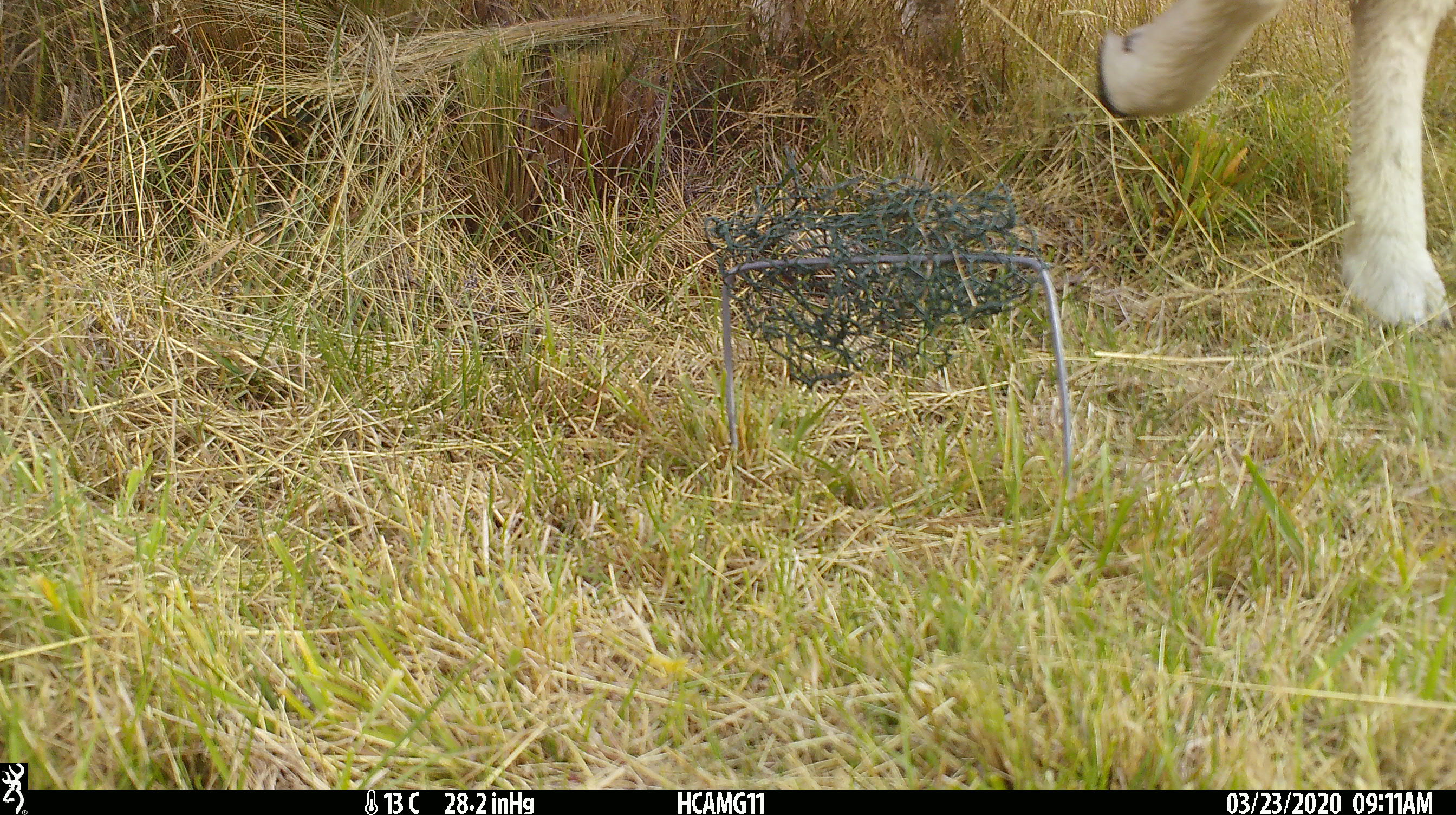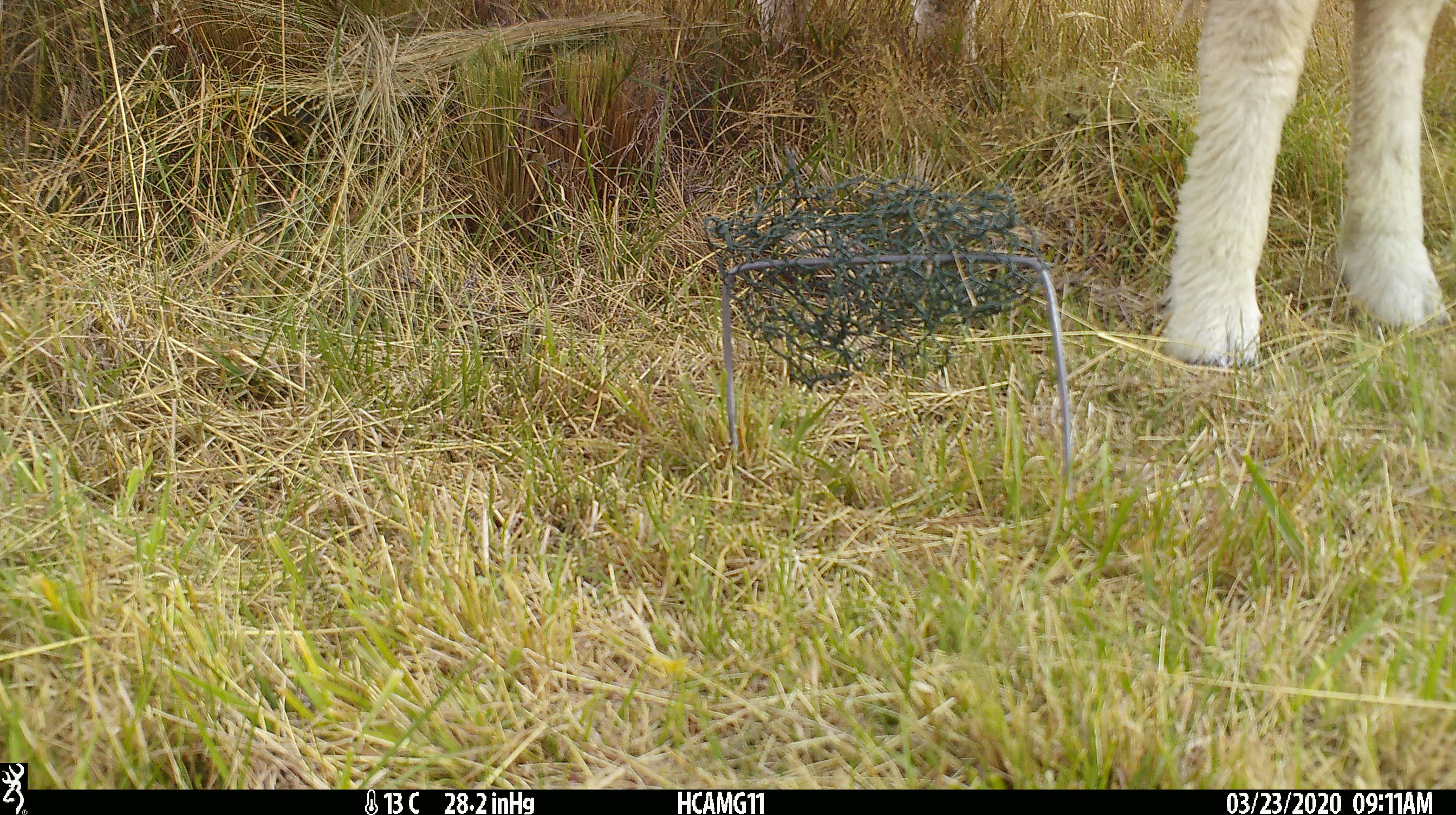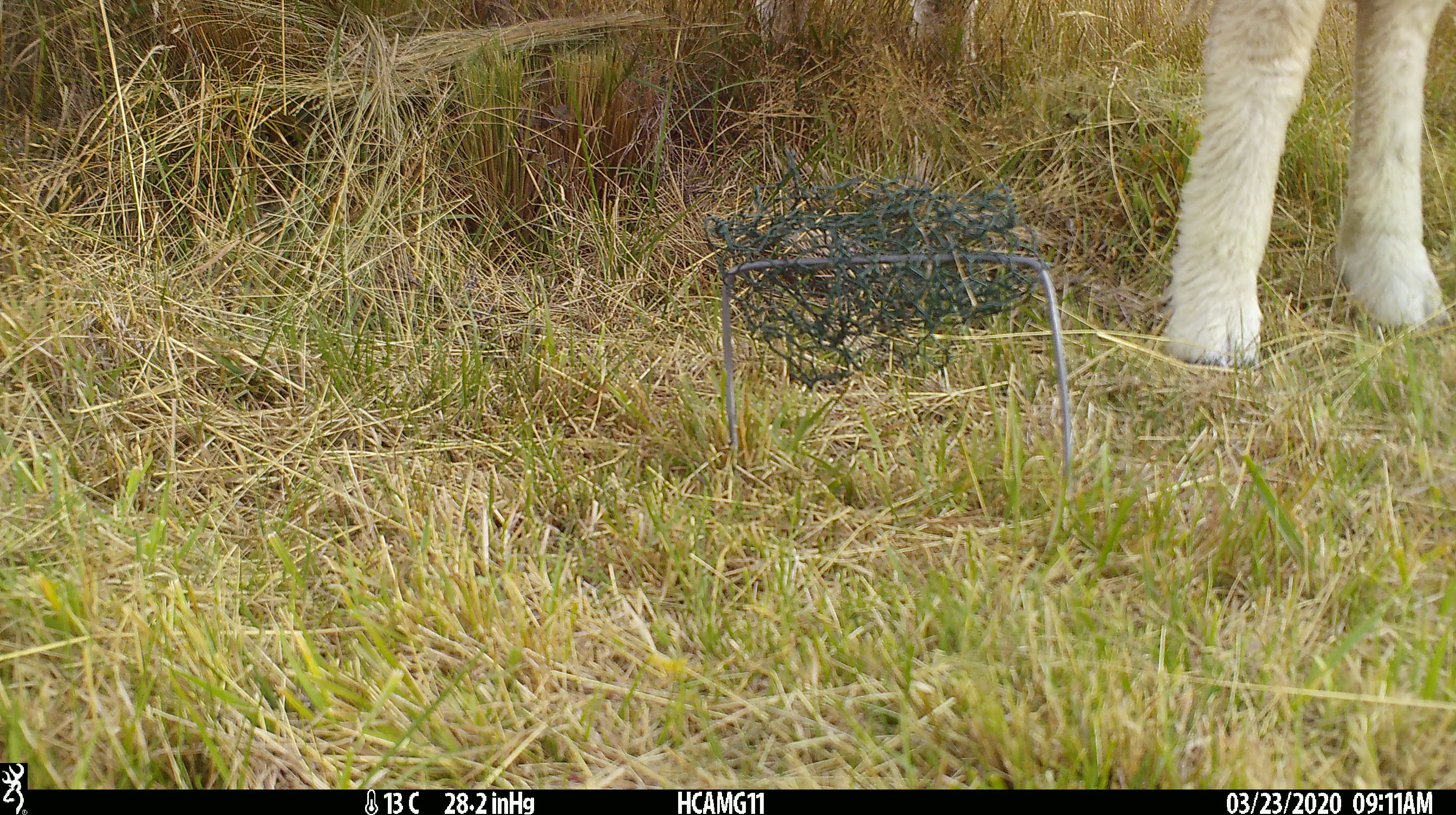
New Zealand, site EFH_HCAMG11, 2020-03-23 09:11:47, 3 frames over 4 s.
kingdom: Animalia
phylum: Chordata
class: Mammalia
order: Artiodactyla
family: Bovidae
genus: Ovis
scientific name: Ovis aries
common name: domestic sheep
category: sheep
Sheep (domestic sheep) (Ovis aries).